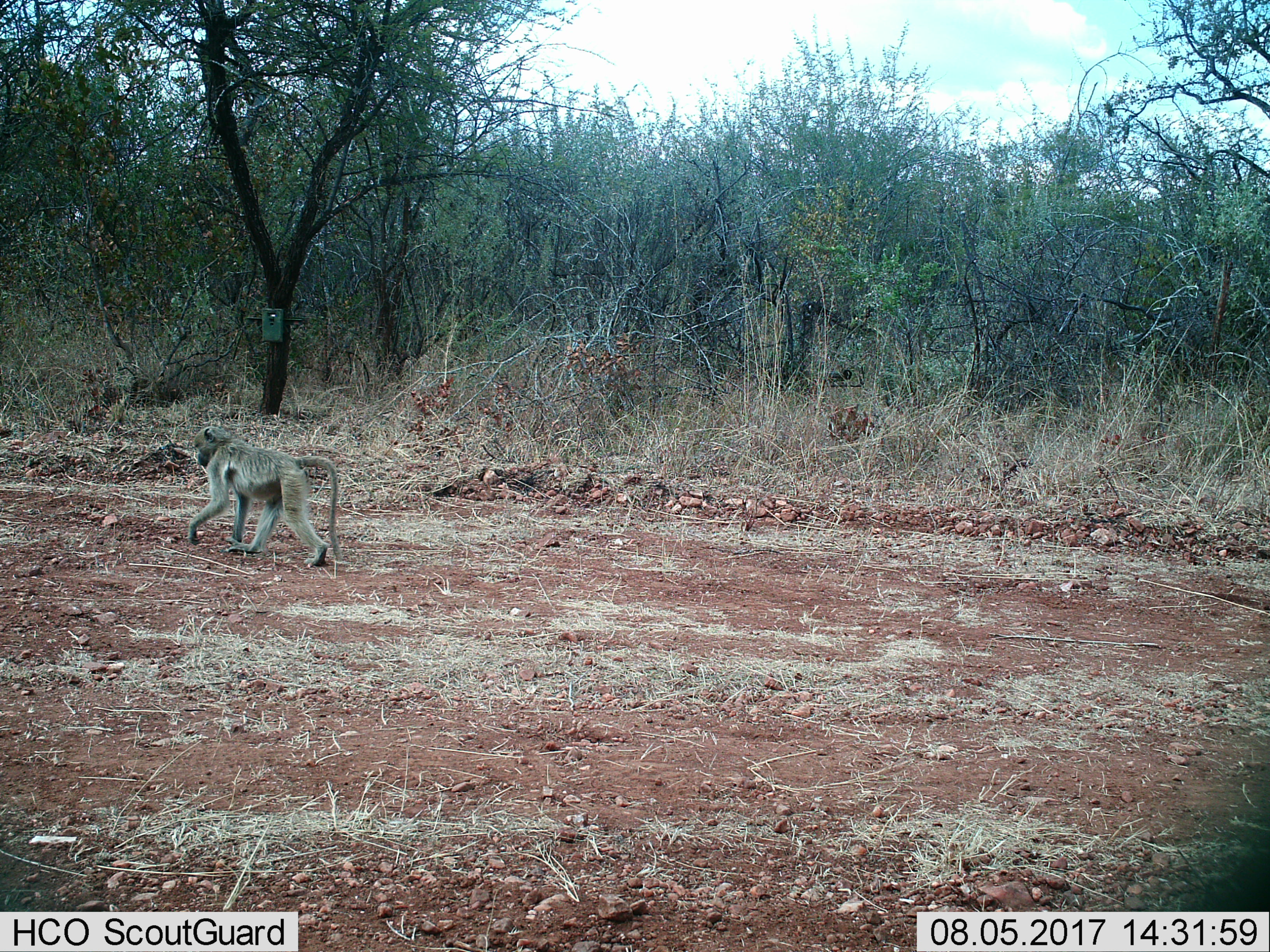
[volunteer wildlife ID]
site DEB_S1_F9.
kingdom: Animalia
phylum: Chordata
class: Mammalia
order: Primates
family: Cercopithecidae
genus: Papio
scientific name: Papio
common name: baboon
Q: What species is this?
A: Baboon (Papio).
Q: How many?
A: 1.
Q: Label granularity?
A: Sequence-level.